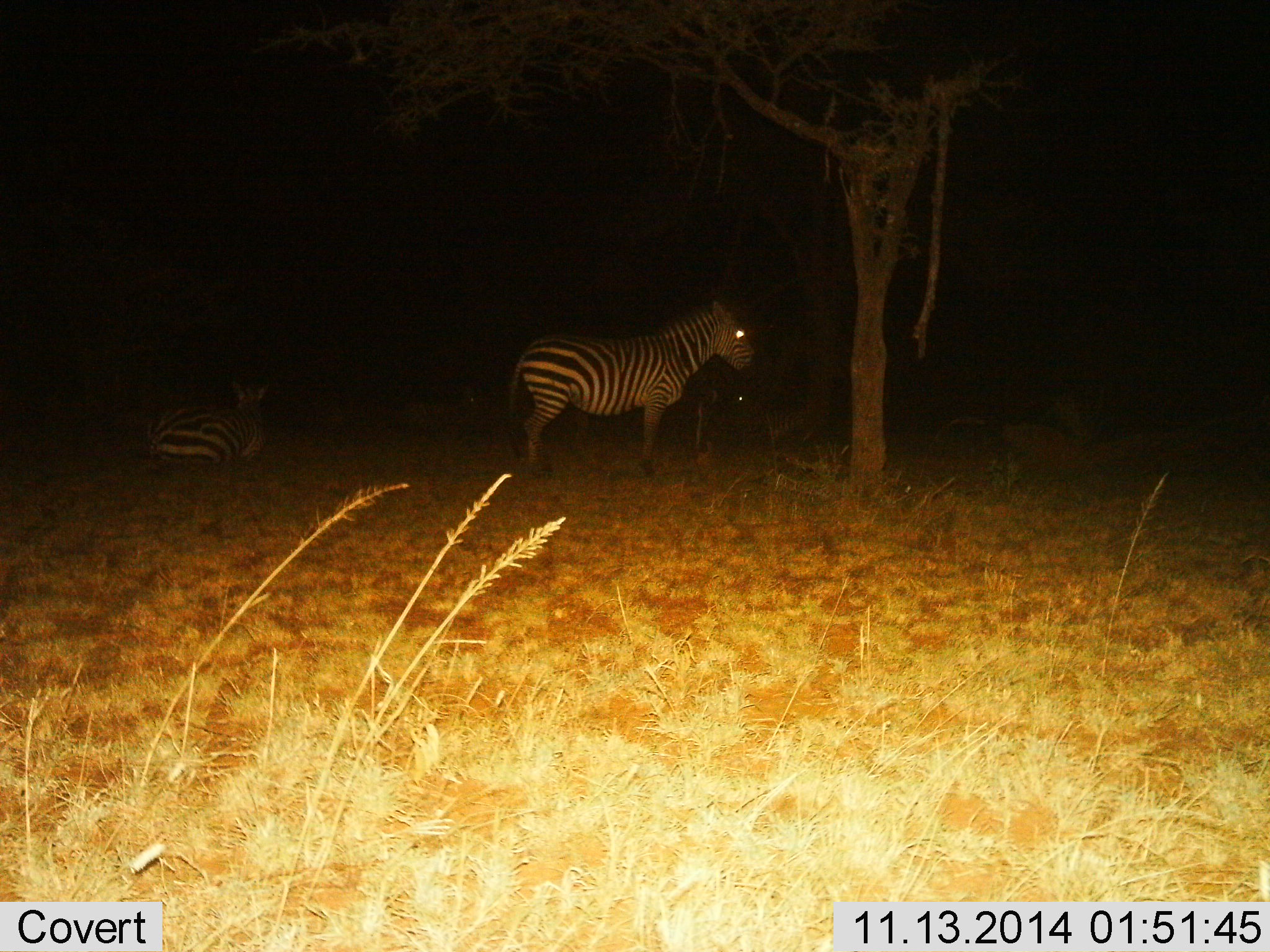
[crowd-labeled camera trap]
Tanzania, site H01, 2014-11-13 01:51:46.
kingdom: Animalia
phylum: Chordata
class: Mammalia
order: Perissodactyla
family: Equidae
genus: Equus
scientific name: Equus quagga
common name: plains zebra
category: zebra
Zebra (plains zebra) (Equus quagga), count 2. Behavior (volunteer vote fractions): standing 100%, resting 90%, moving 0%, interacting 0%. Young present (vote fraction): 10%. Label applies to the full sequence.